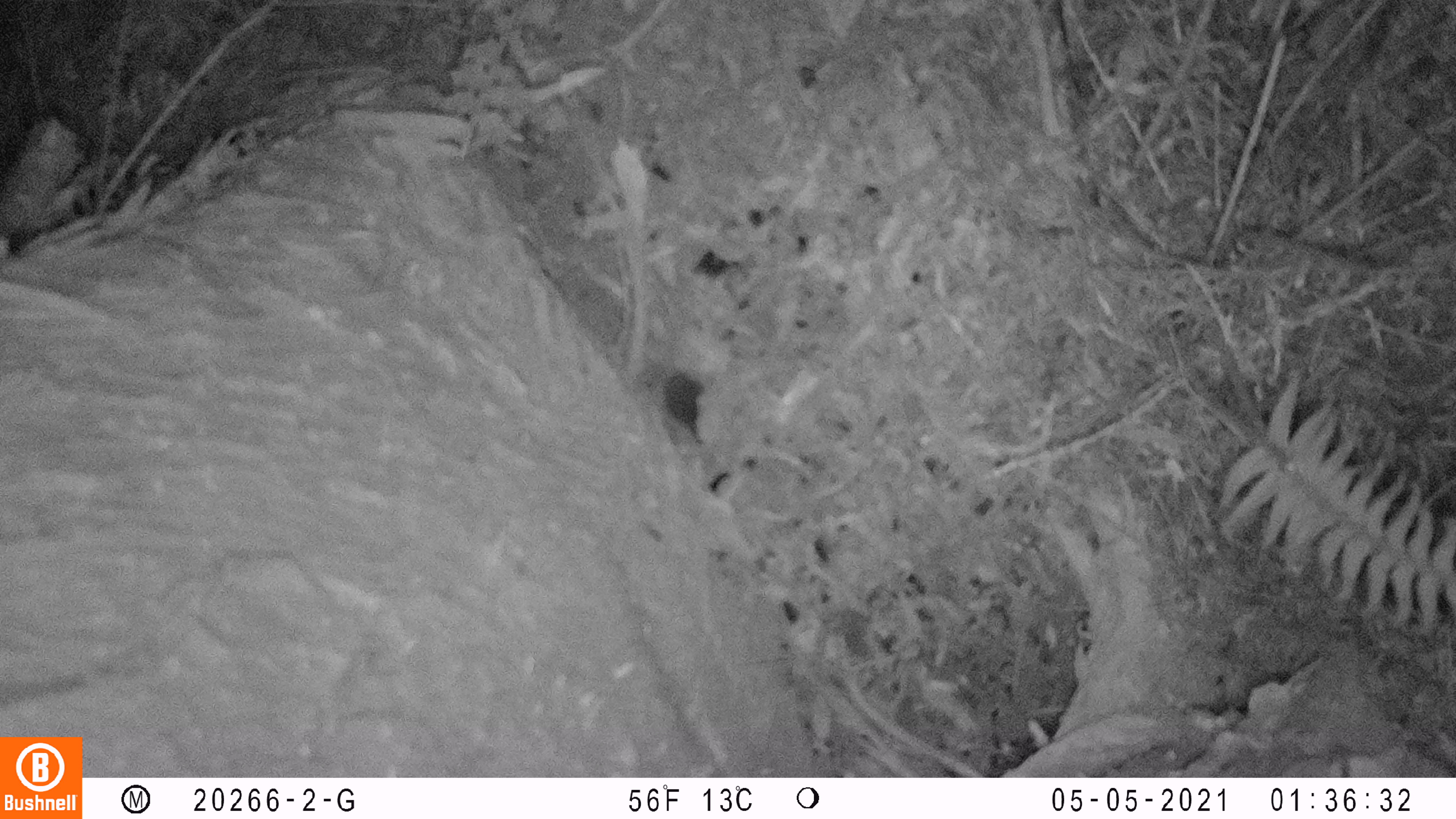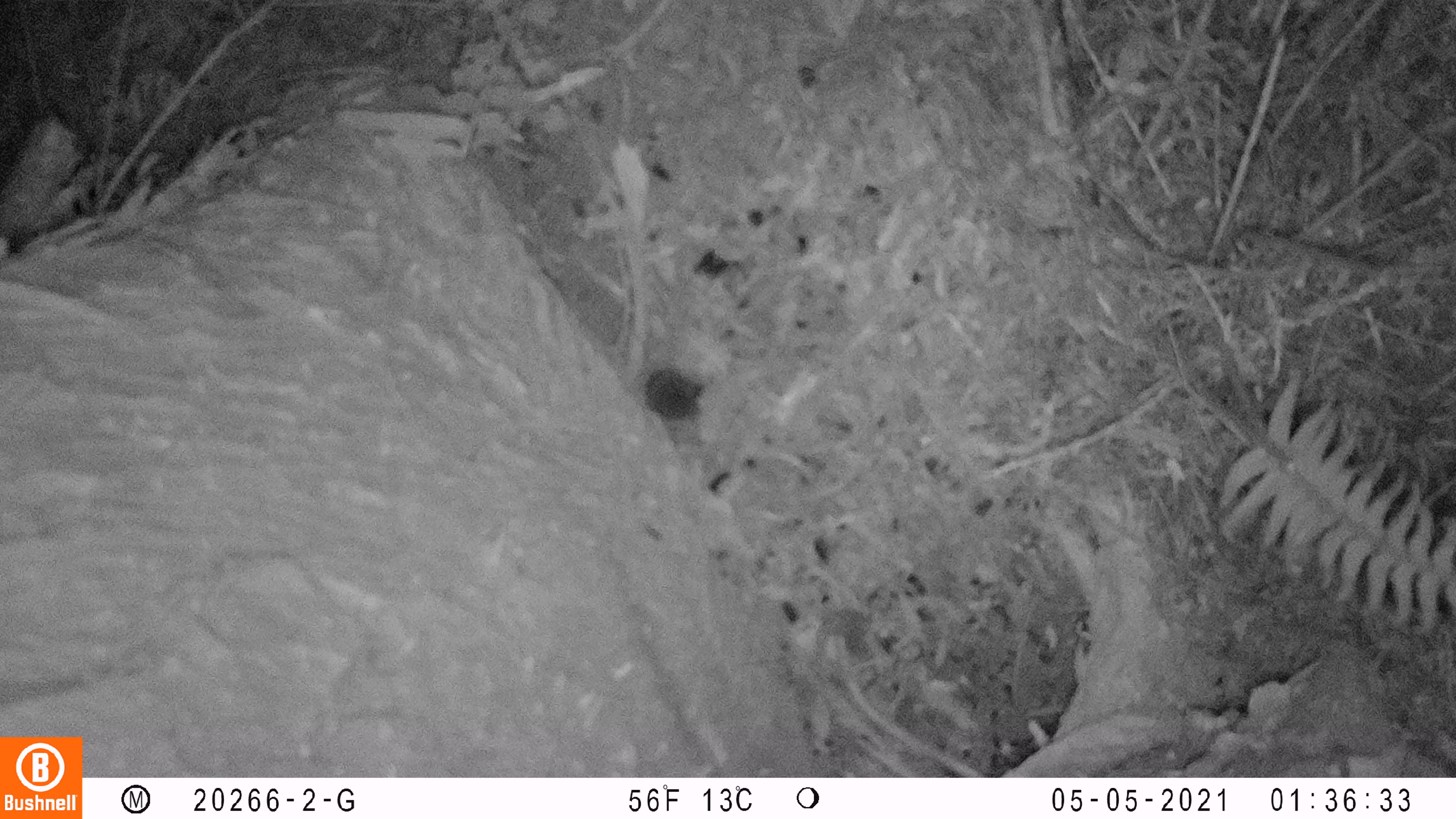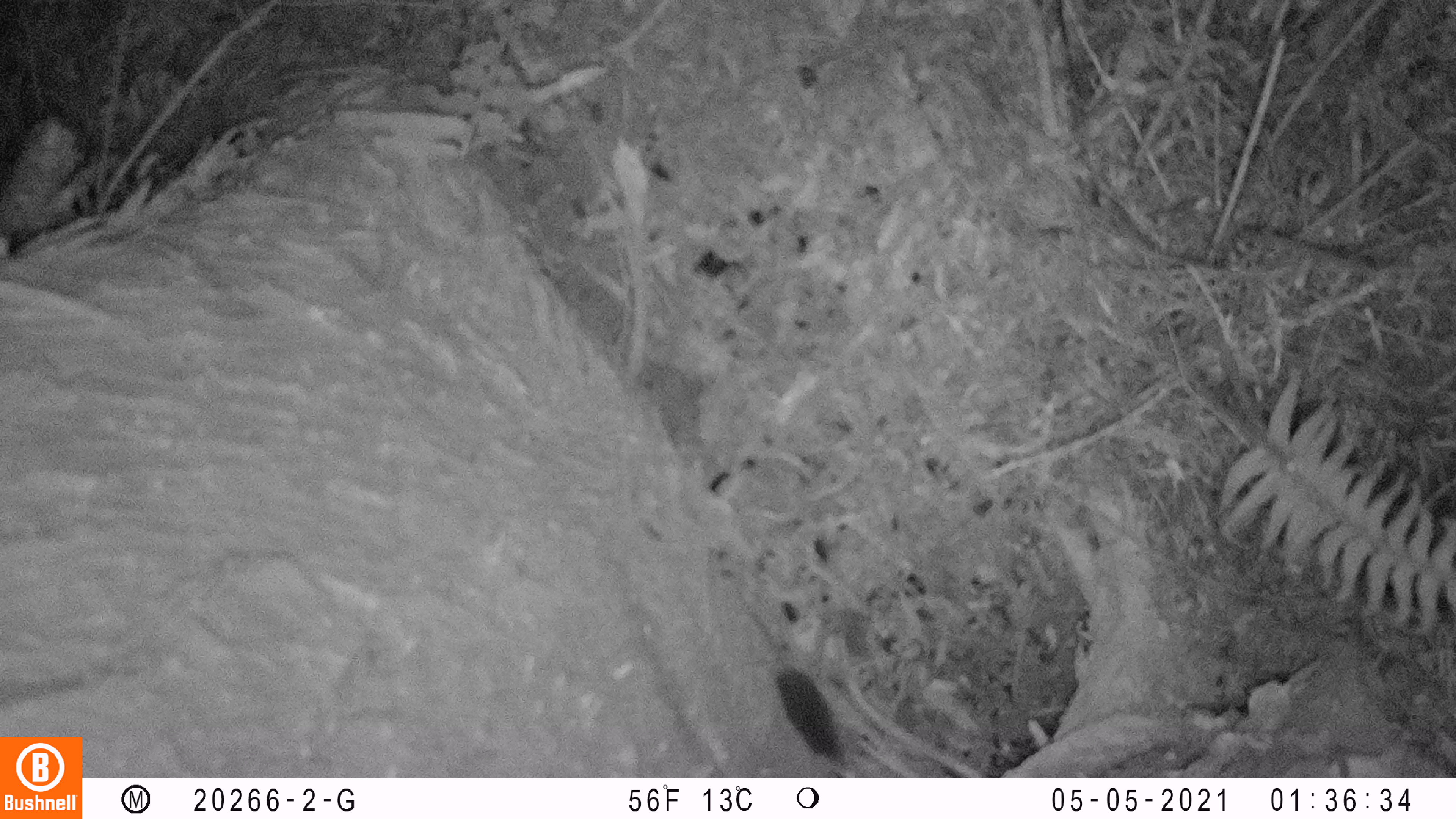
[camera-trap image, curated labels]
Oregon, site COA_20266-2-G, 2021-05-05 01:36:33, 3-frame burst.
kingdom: Animalia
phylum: Chordata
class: Mammalia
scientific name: Mammalia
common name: small mammal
Small mammal (Mammalia).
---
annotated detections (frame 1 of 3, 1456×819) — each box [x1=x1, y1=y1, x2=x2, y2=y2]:
small mammal: [x1=618, y1=307, x2=768, y2=473]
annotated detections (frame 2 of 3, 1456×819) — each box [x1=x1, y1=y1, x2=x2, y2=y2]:
small mammal: [x1=600, y1=326, x2=754, y2=453]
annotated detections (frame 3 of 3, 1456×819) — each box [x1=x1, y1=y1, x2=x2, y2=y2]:
small mammal: [x1=708, y1=598, x2=870, y2=774]